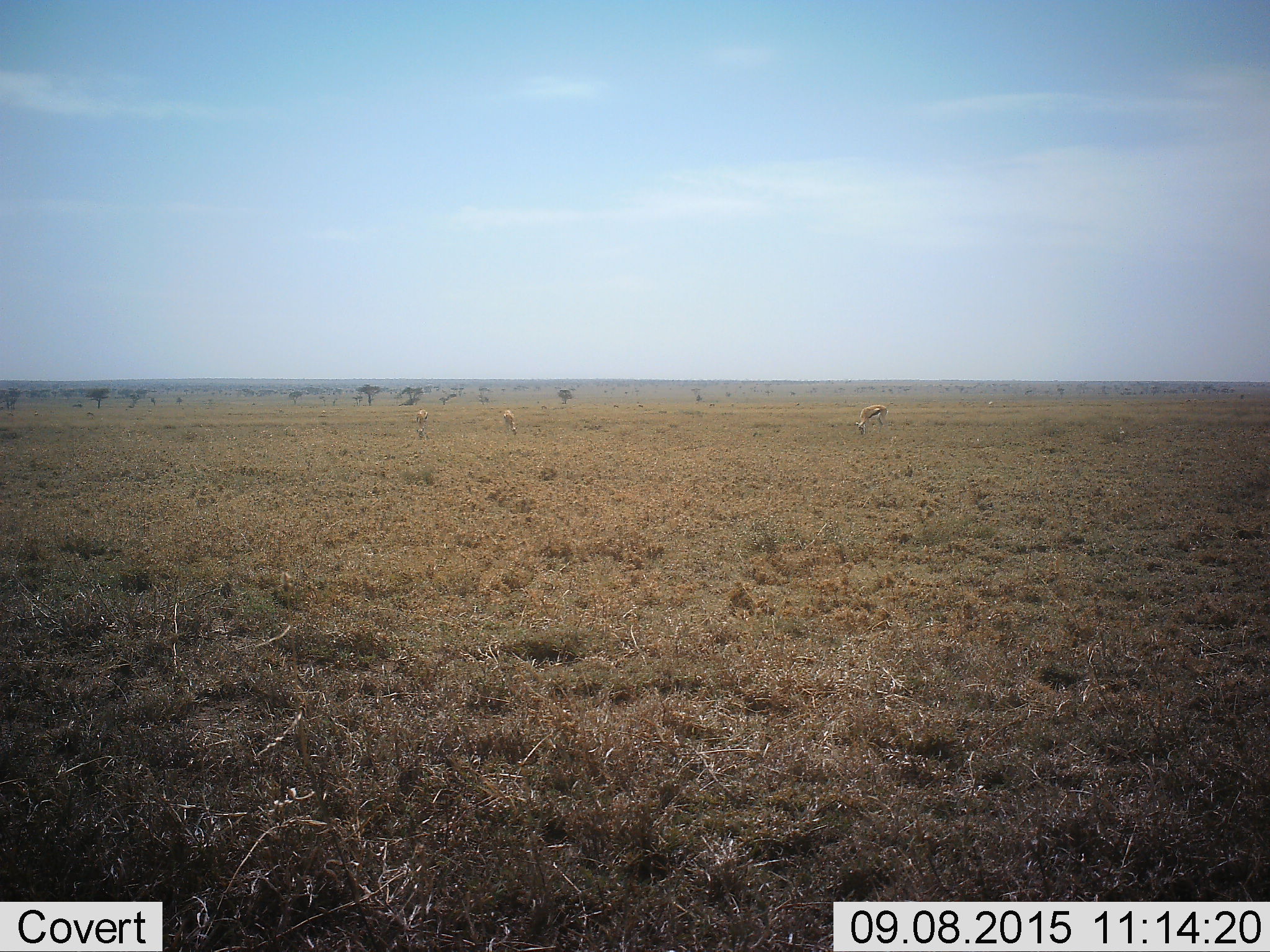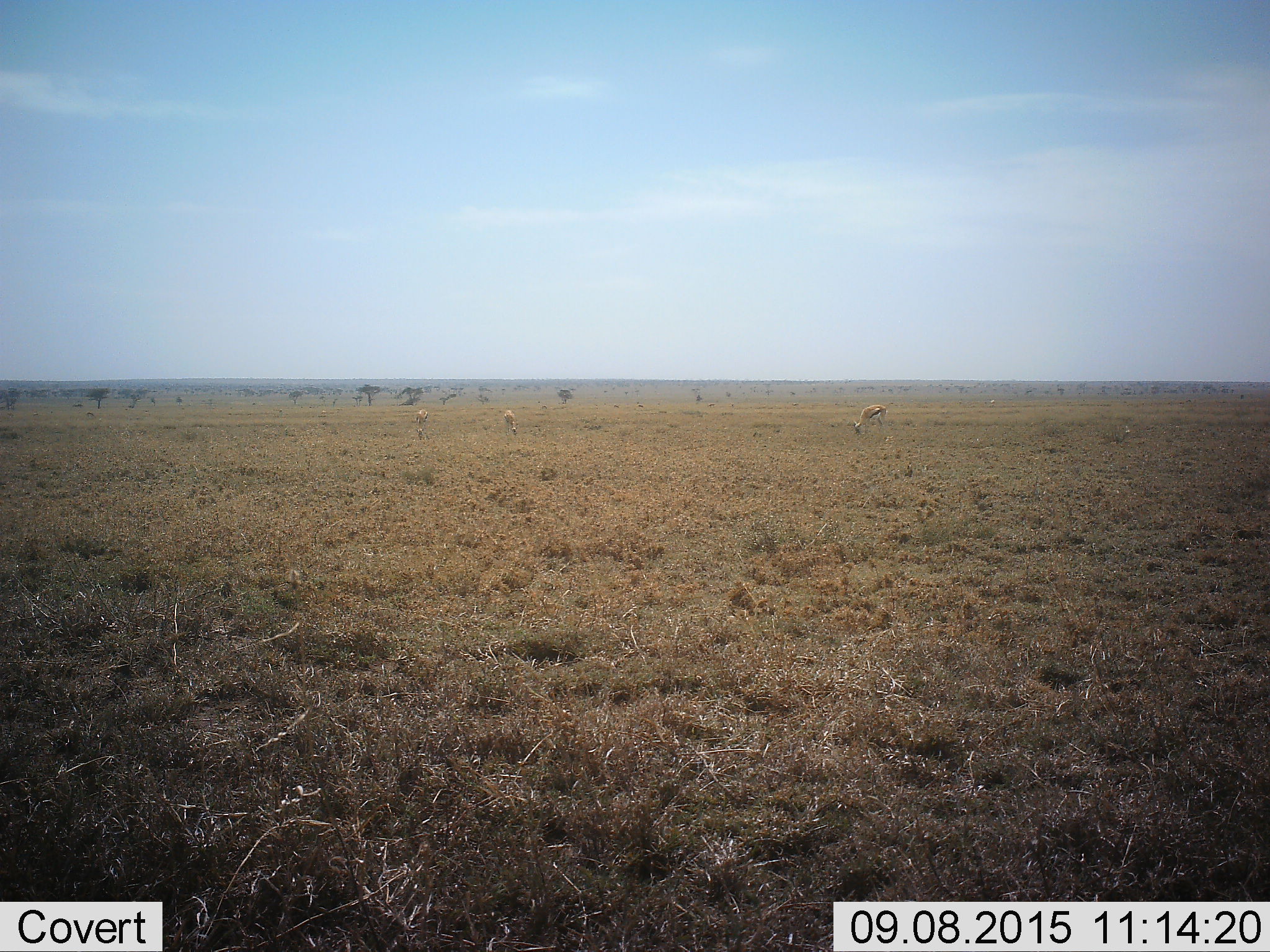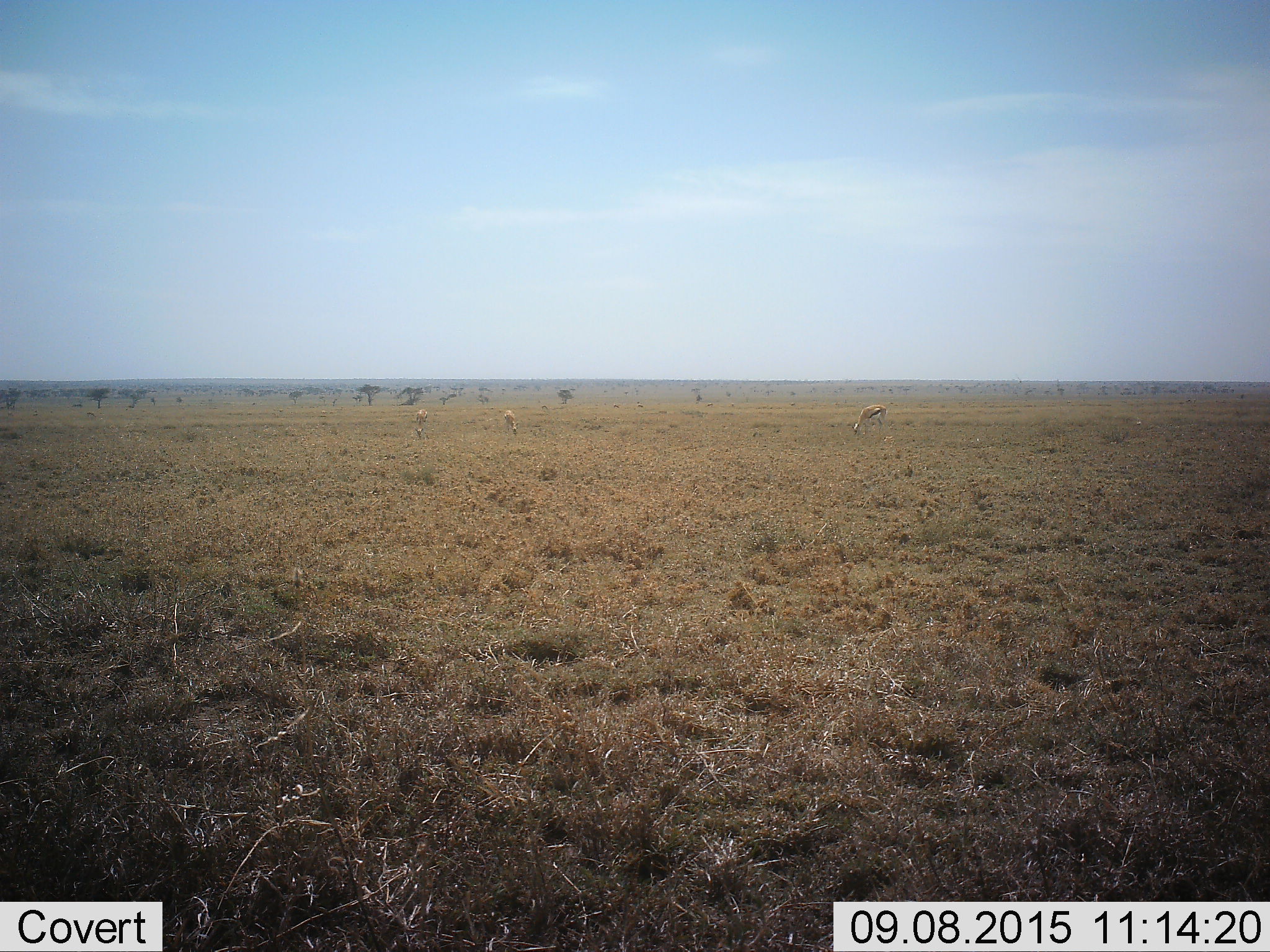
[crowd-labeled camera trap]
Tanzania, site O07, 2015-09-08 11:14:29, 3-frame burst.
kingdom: Animalia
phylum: Chordata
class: Mammalia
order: Artiodactyla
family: Bovidae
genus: Eudorcas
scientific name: Eudorcas thomsonii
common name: thomson's gazelle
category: gazellethomsons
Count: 3.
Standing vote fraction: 50%.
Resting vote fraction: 0%.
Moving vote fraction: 0%.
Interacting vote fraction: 0%.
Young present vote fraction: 0%.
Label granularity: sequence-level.